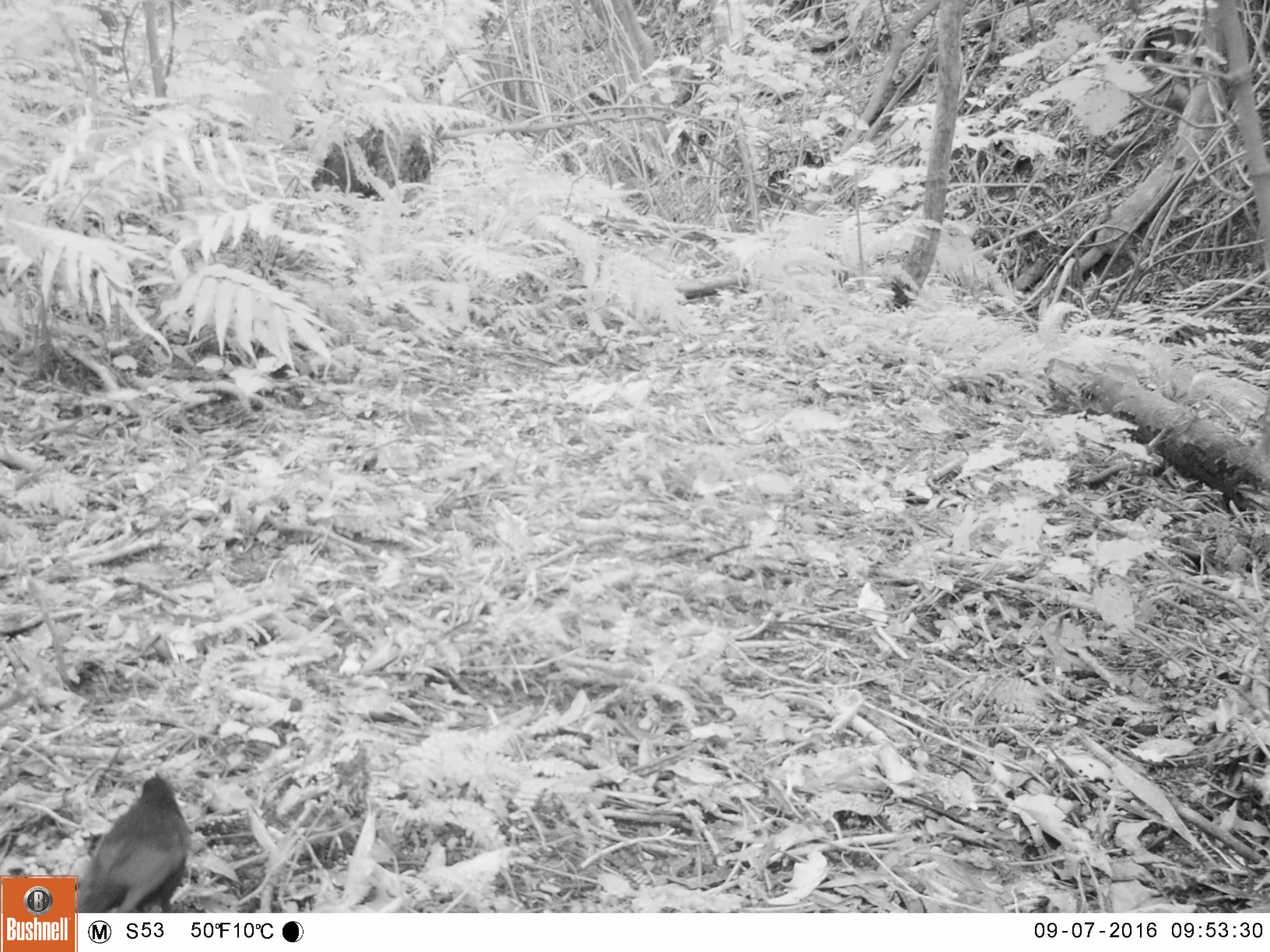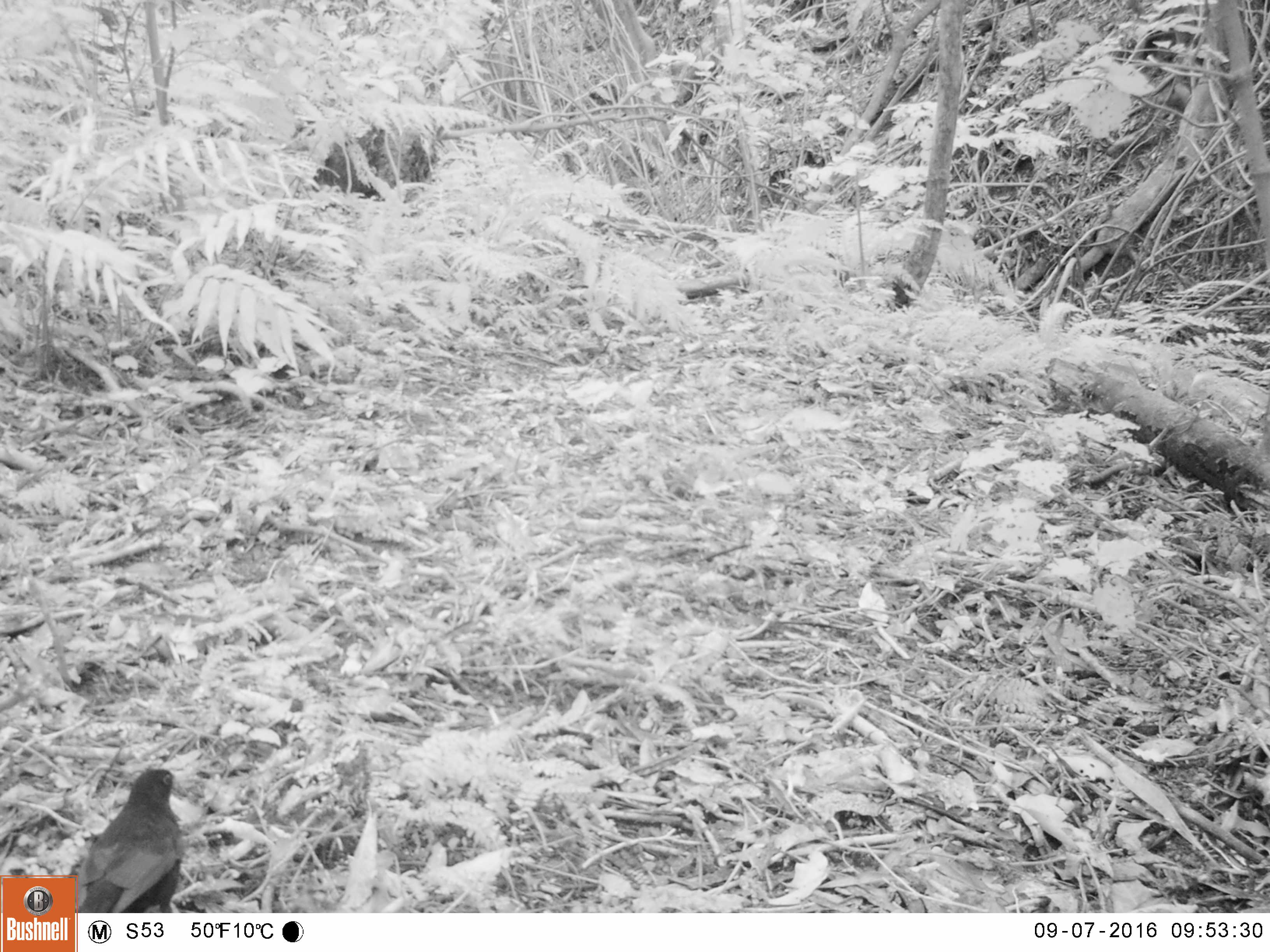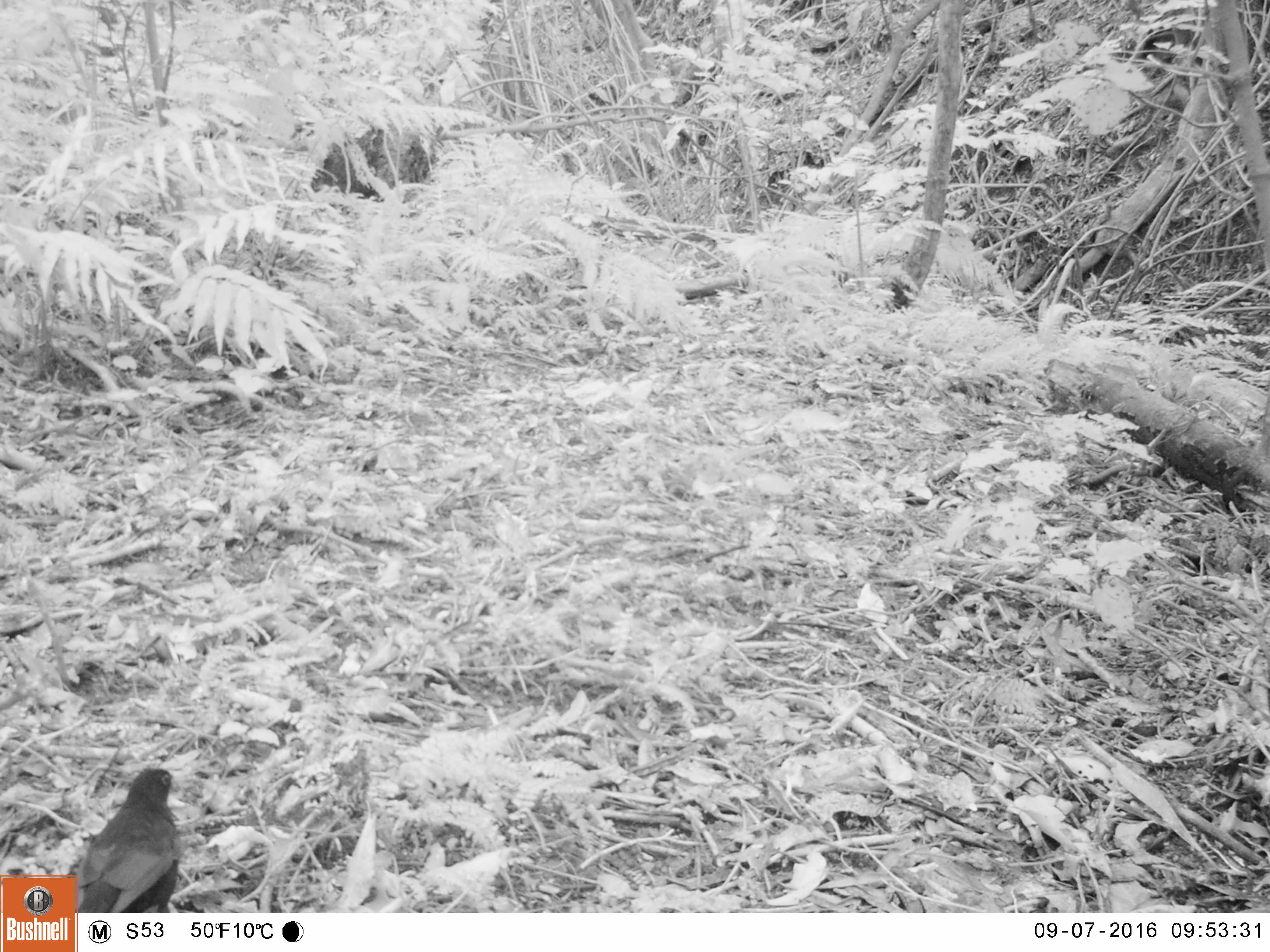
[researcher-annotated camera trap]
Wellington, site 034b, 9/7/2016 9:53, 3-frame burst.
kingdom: Animalia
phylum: Chordata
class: Aves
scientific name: Aves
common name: bird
Bird (Aves).